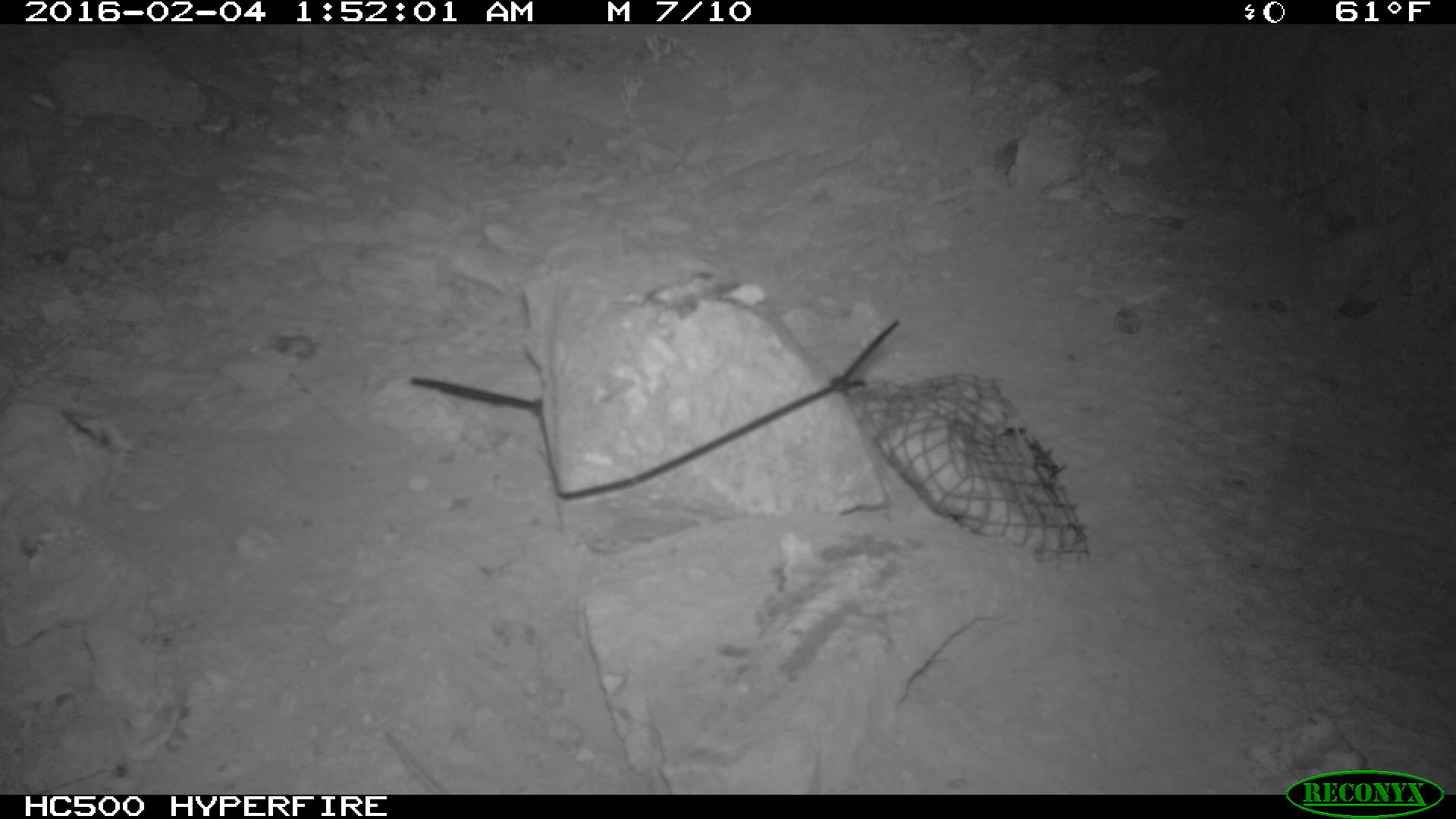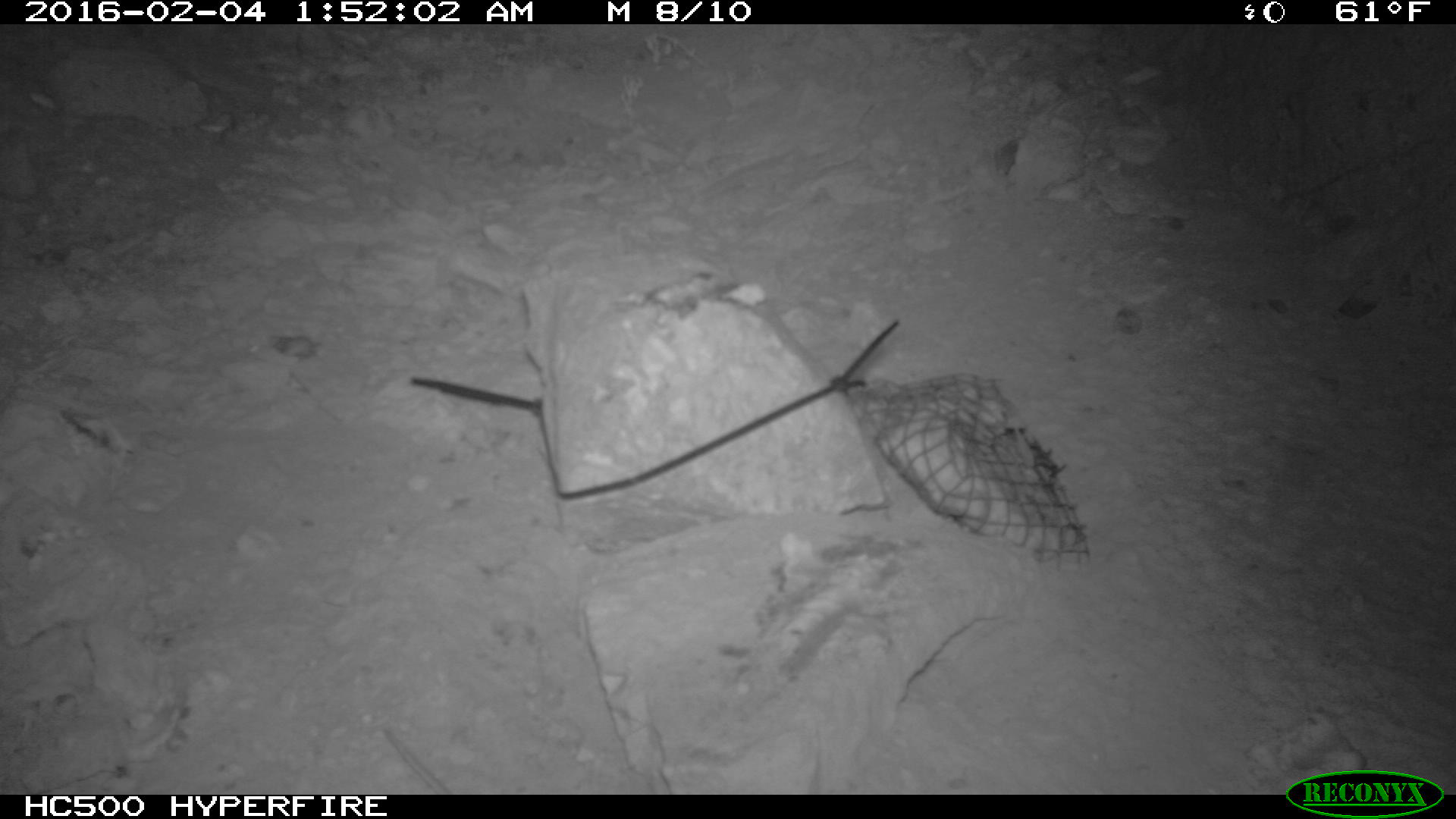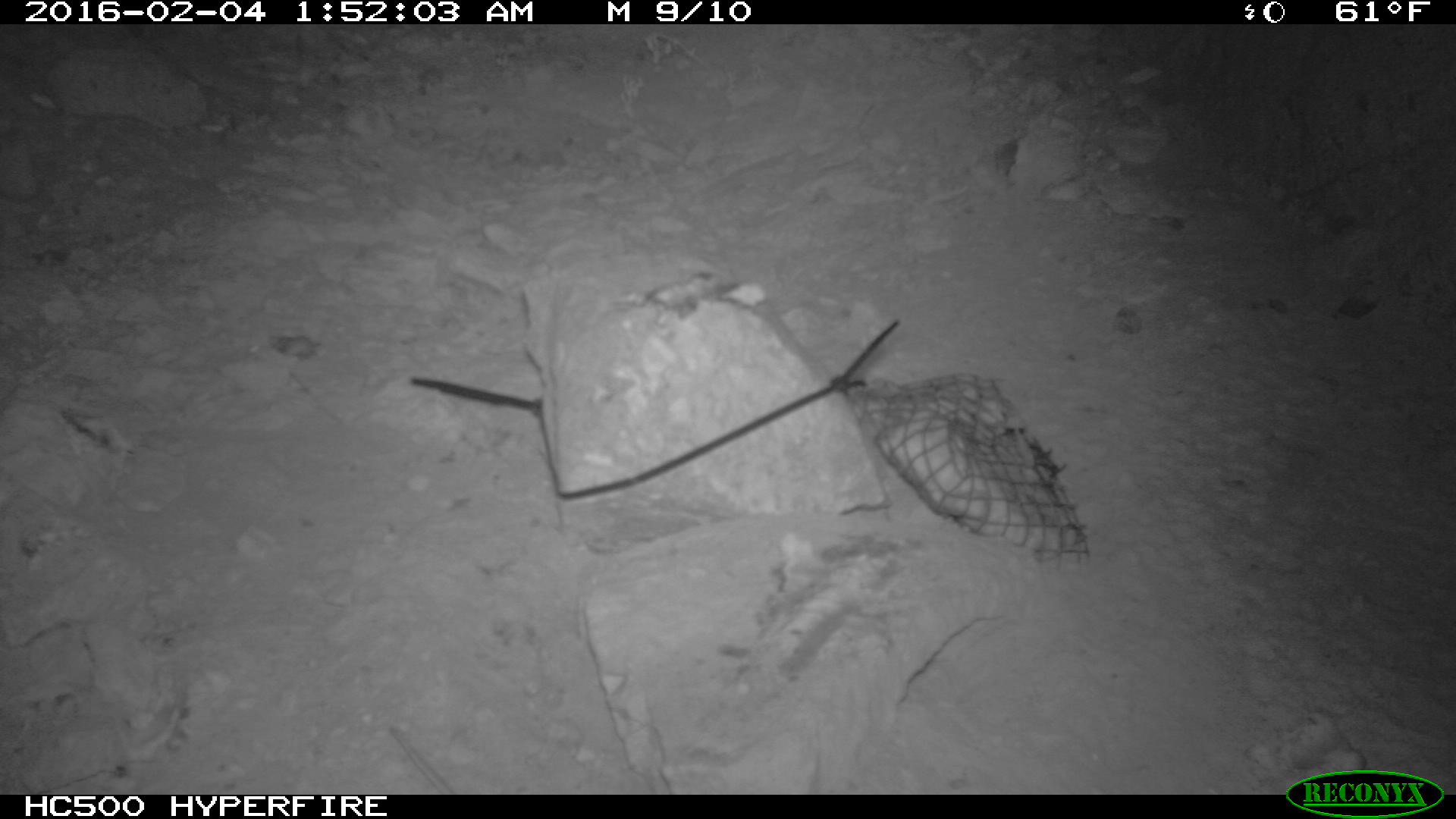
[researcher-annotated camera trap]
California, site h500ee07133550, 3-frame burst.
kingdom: Animalia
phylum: Chordata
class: Mammalia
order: Rodentia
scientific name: Rodentia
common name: rodent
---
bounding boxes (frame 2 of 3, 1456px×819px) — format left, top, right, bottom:
rodent: 383, 728, 450, 794